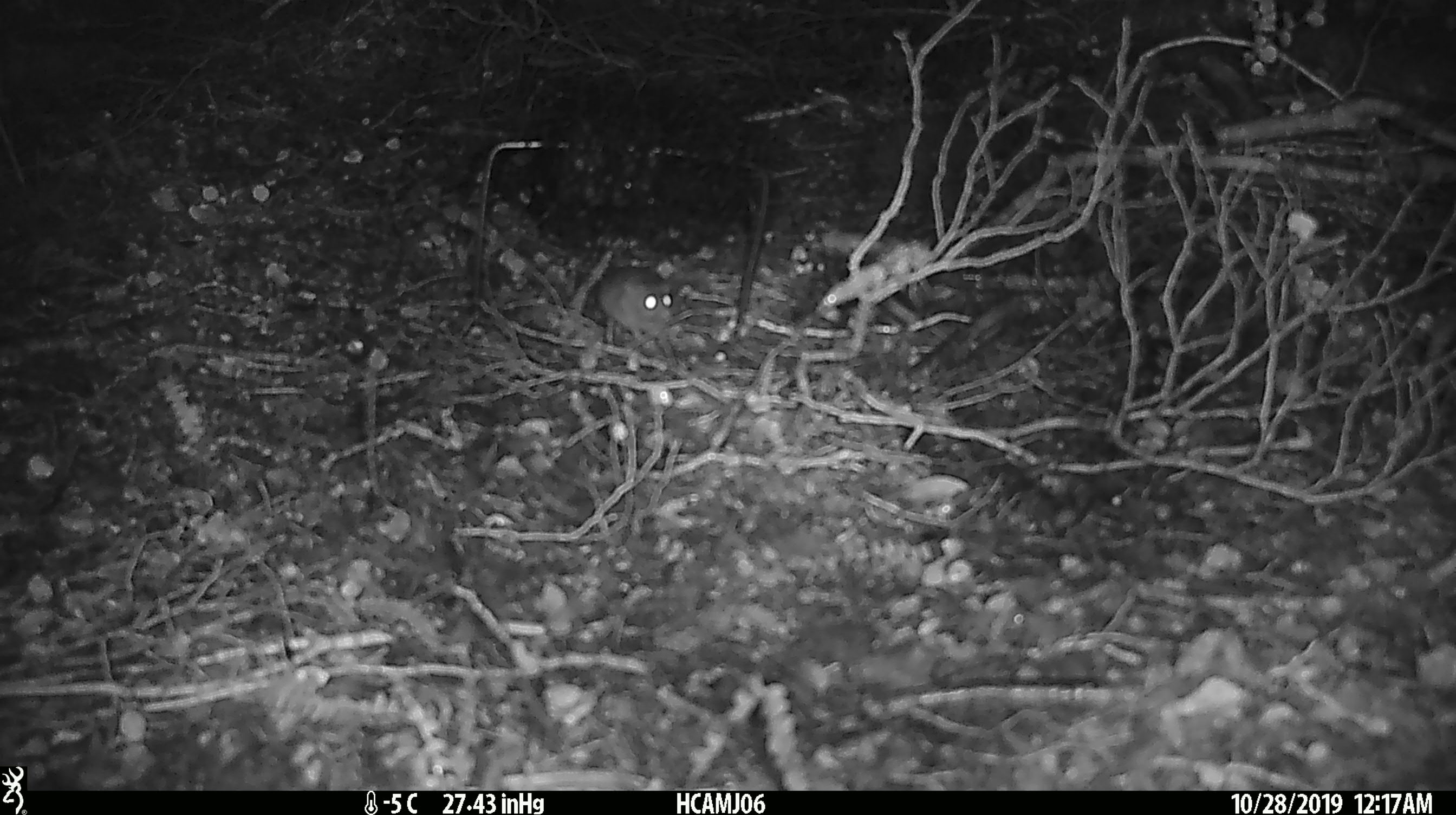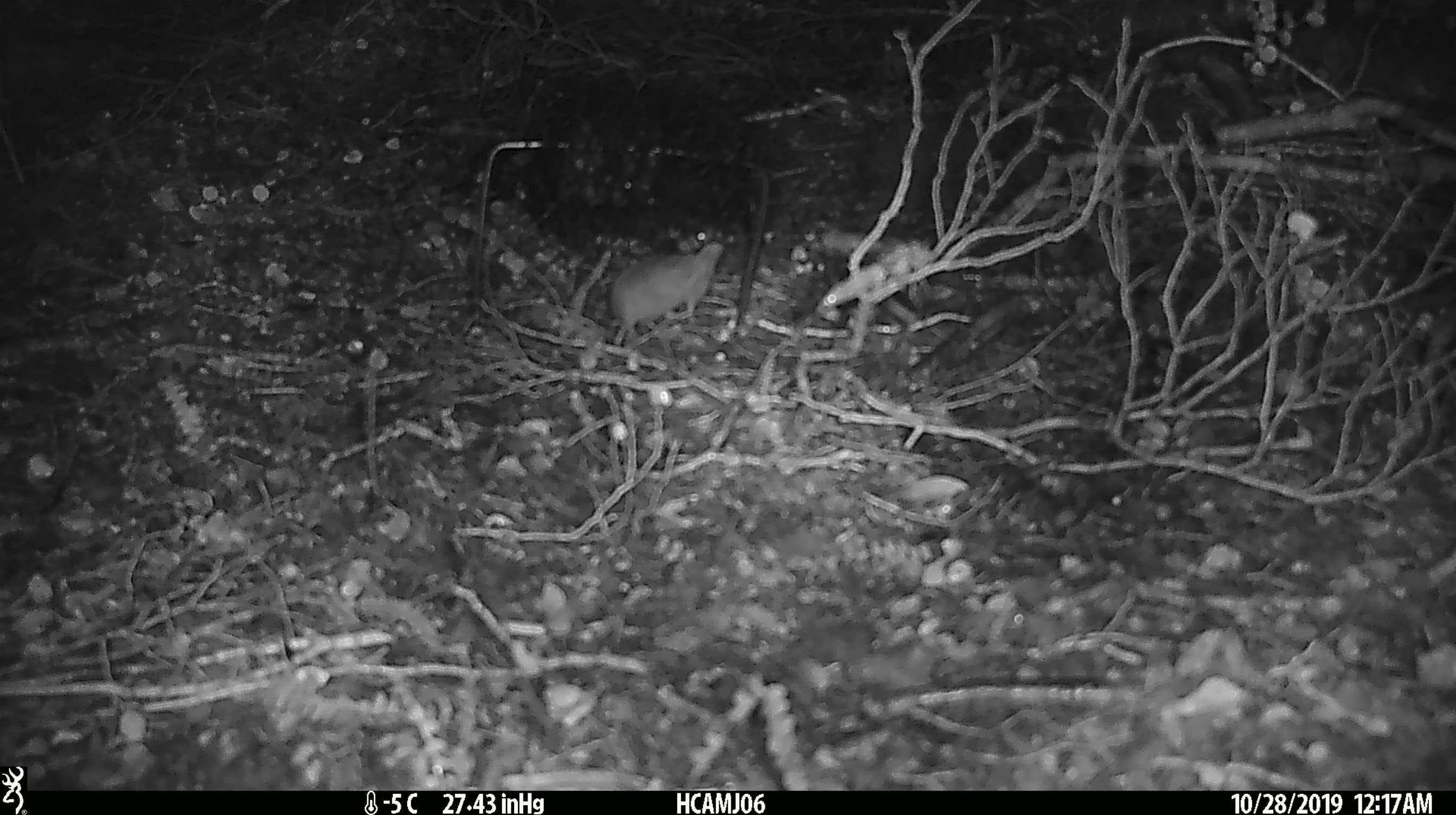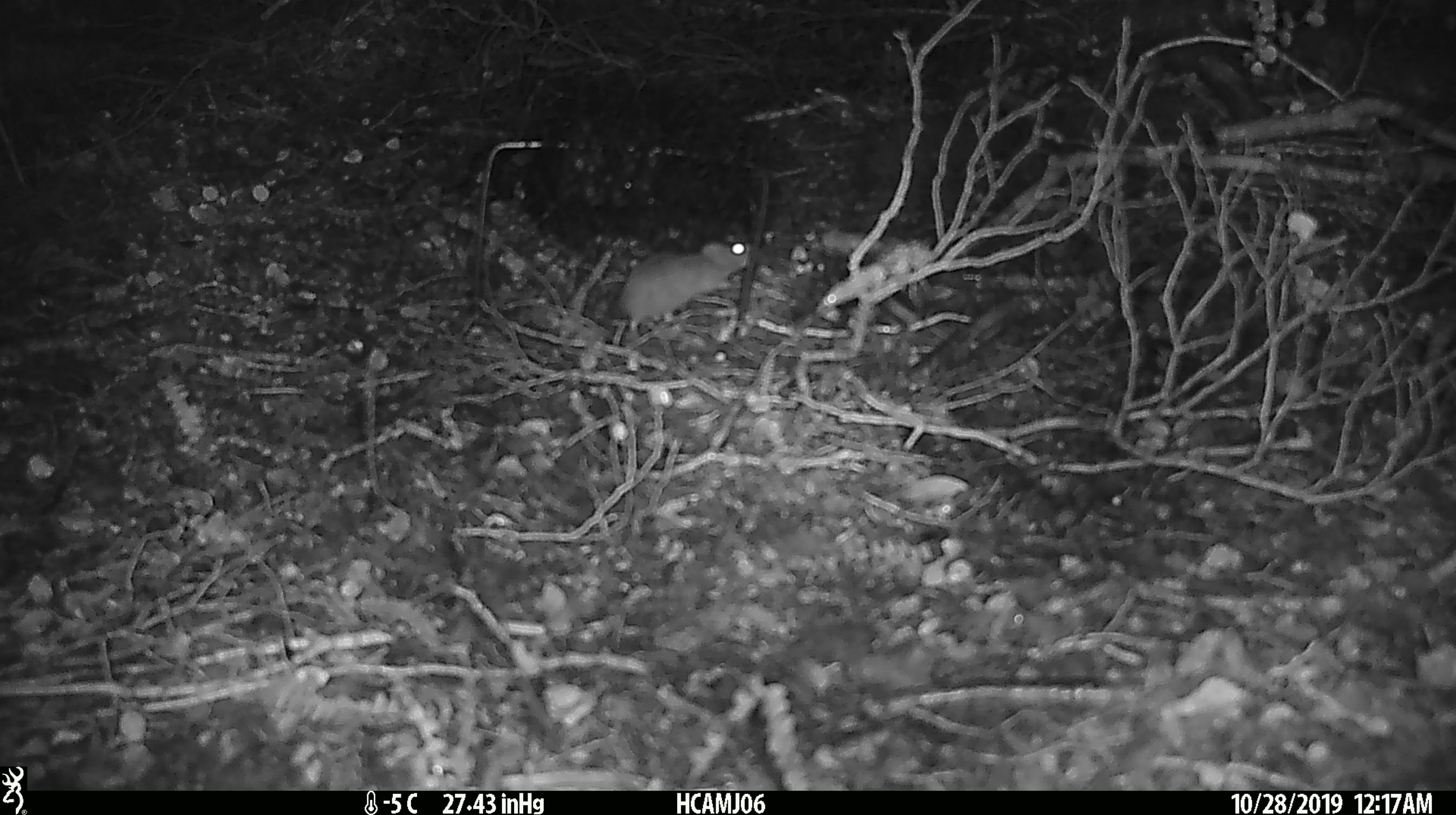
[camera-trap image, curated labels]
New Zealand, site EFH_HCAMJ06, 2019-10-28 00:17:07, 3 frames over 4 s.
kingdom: Animalia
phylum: Chordata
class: Mammalia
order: Rodentia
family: Muridae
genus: Mus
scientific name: Mus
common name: mouse